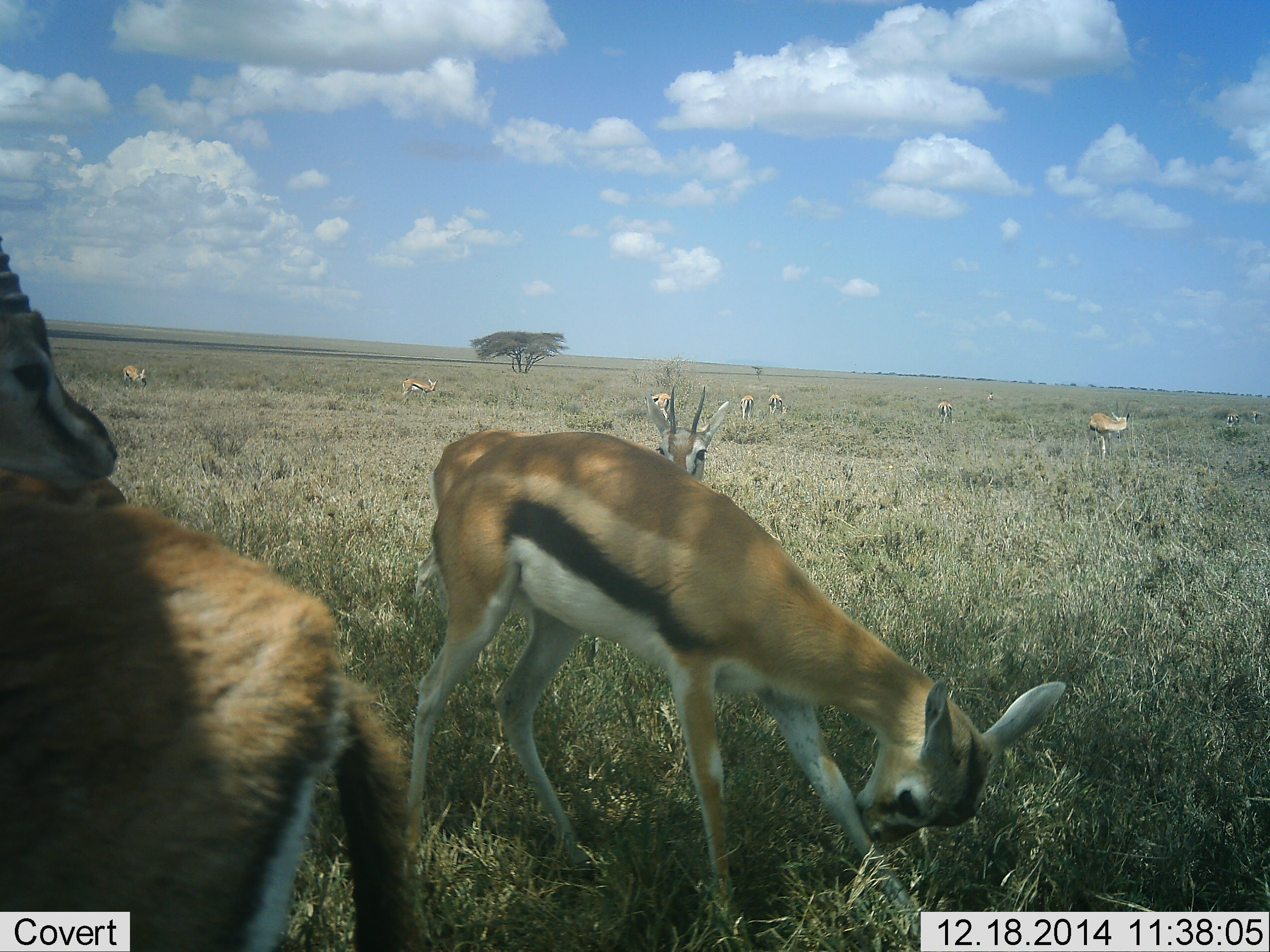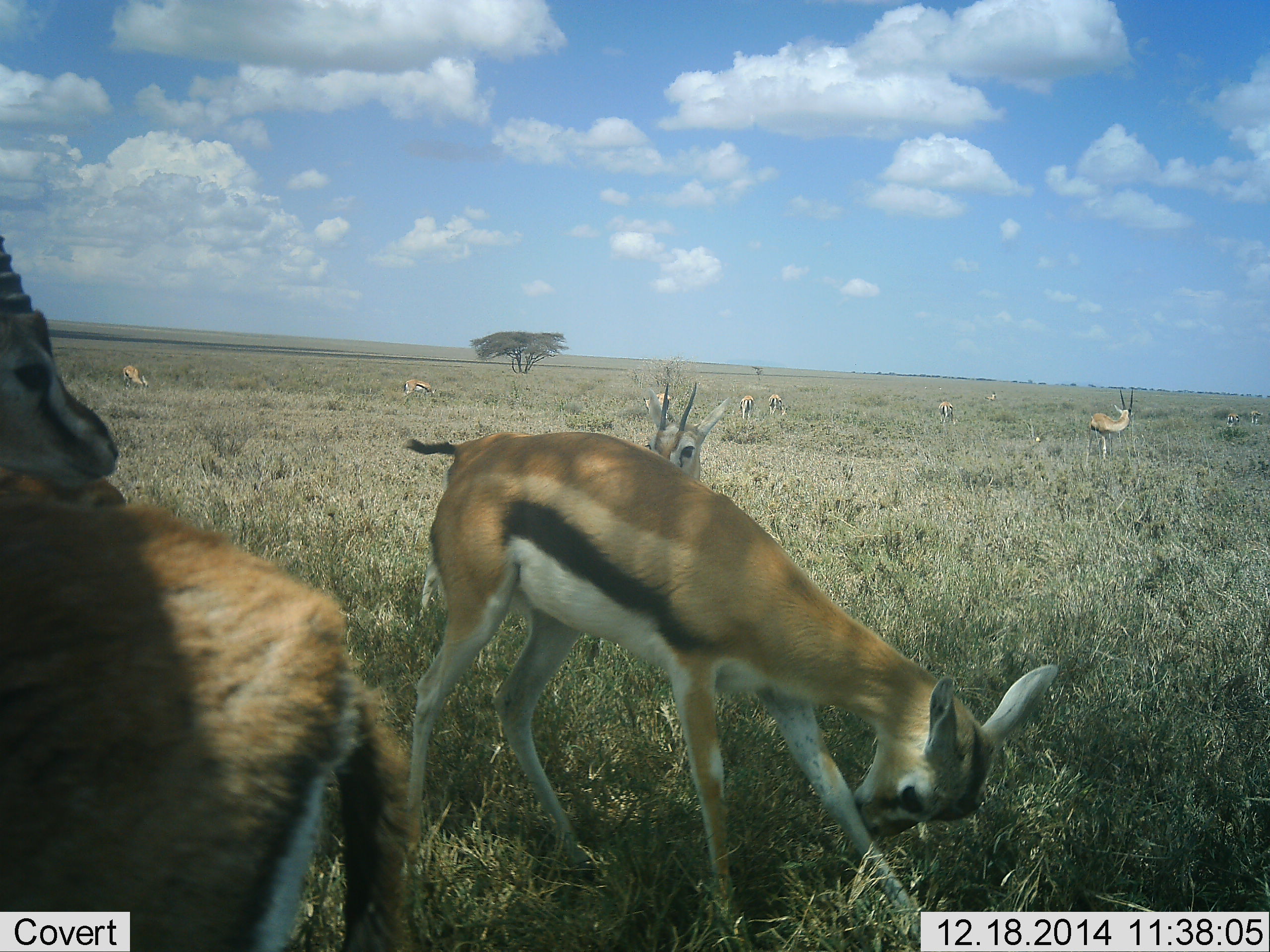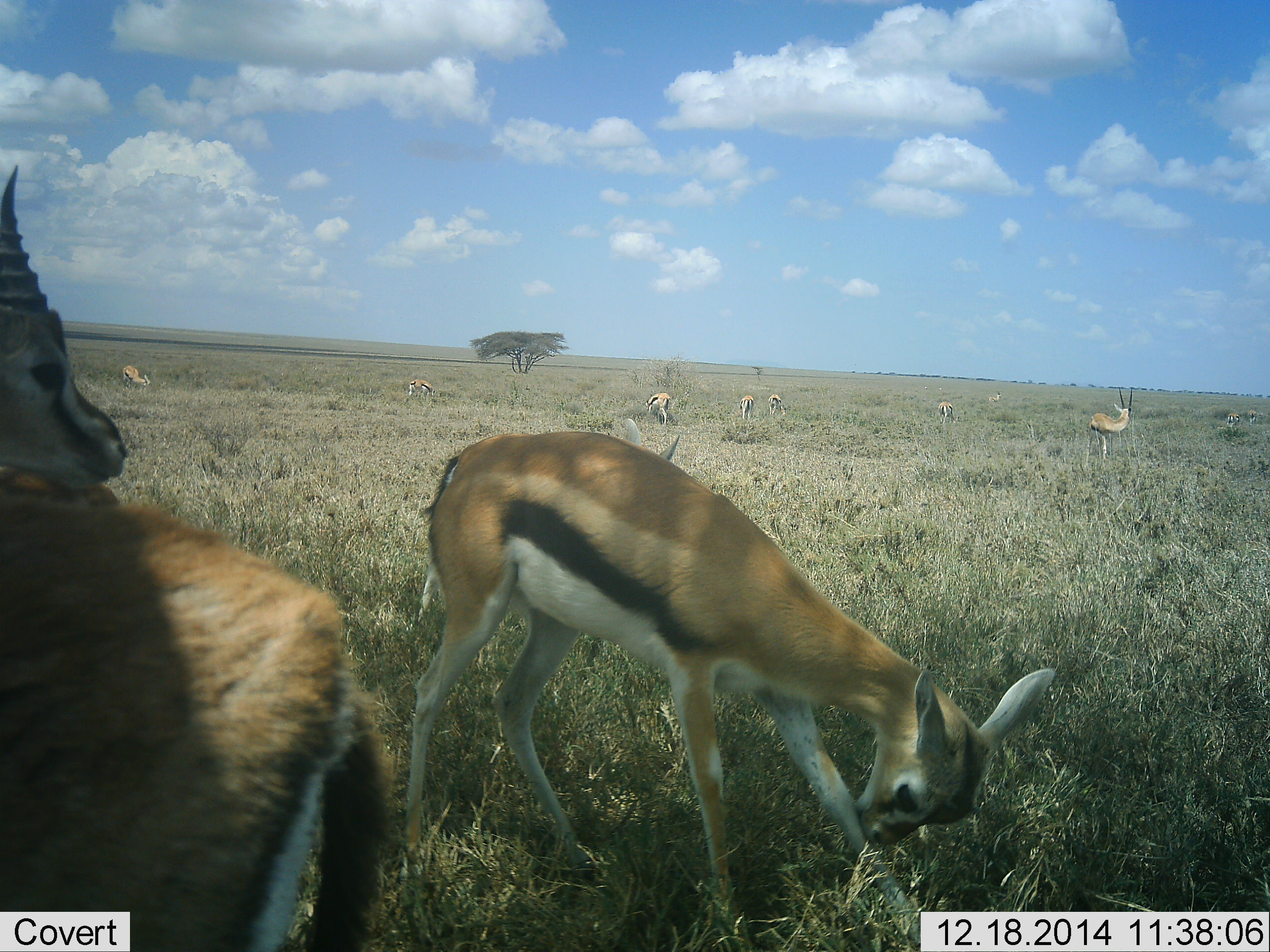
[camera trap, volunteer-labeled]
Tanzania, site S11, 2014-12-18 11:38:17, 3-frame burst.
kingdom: Animalia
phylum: Chordata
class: Mammalia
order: Artiodactyla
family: Bovidae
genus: Eudorcas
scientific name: Eudorcas thomsonii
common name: thomson's gazelle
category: gazellethomsons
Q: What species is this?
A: Gazellethomsons (thomson's gazelle) (Eudorcas thomsonii).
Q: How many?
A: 11-50.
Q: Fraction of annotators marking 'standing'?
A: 60%.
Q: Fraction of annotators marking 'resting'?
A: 20%.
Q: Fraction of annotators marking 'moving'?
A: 30%.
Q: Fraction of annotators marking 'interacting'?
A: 30%.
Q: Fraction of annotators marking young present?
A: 10%.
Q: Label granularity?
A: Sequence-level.